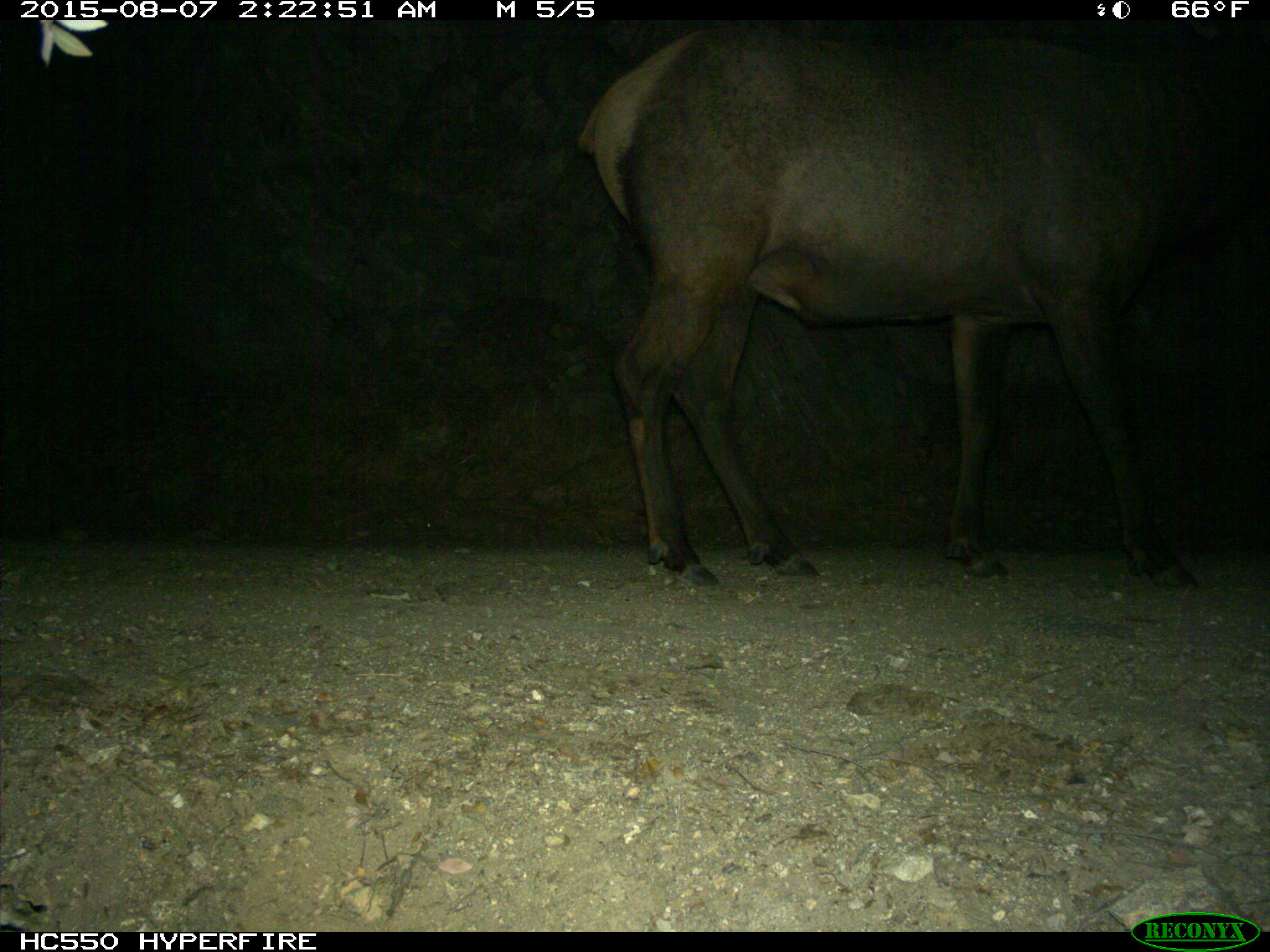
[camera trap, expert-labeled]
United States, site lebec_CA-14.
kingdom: Animalia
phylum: Chordata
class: Mammalia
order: Artiodactyla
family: Cervidae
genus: Cervus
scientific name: Cervus canadensis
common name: elk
Cervus canadensis (elk).